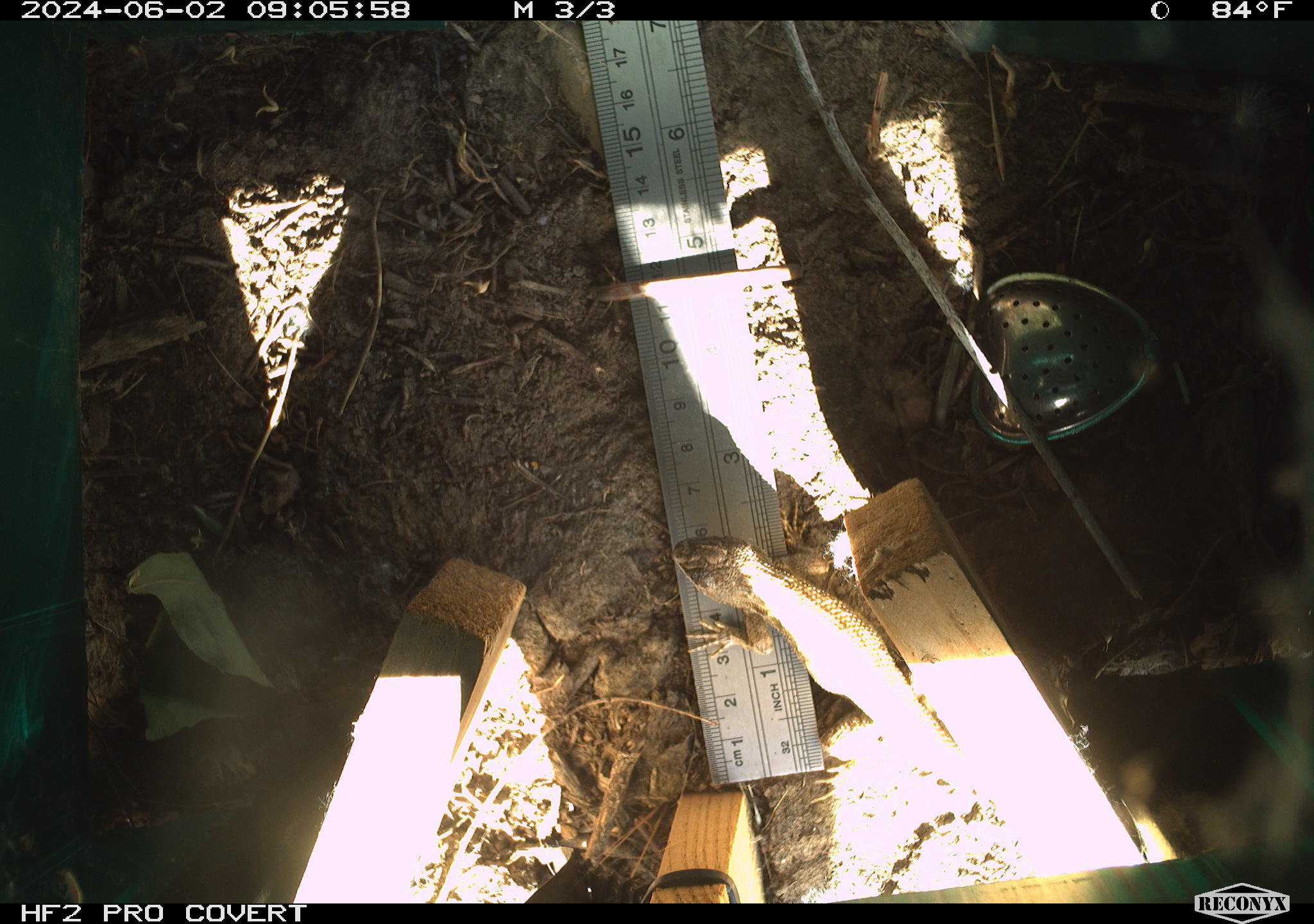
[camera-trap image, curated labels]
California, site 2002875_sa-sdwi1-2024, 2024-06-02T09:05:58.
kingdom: Animalia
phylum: Chordata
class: Reptilia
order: Squamata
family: Phrynosomatidae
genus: Sceloporus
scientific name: Sceloporus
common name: spiny lizards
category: sceloporus species